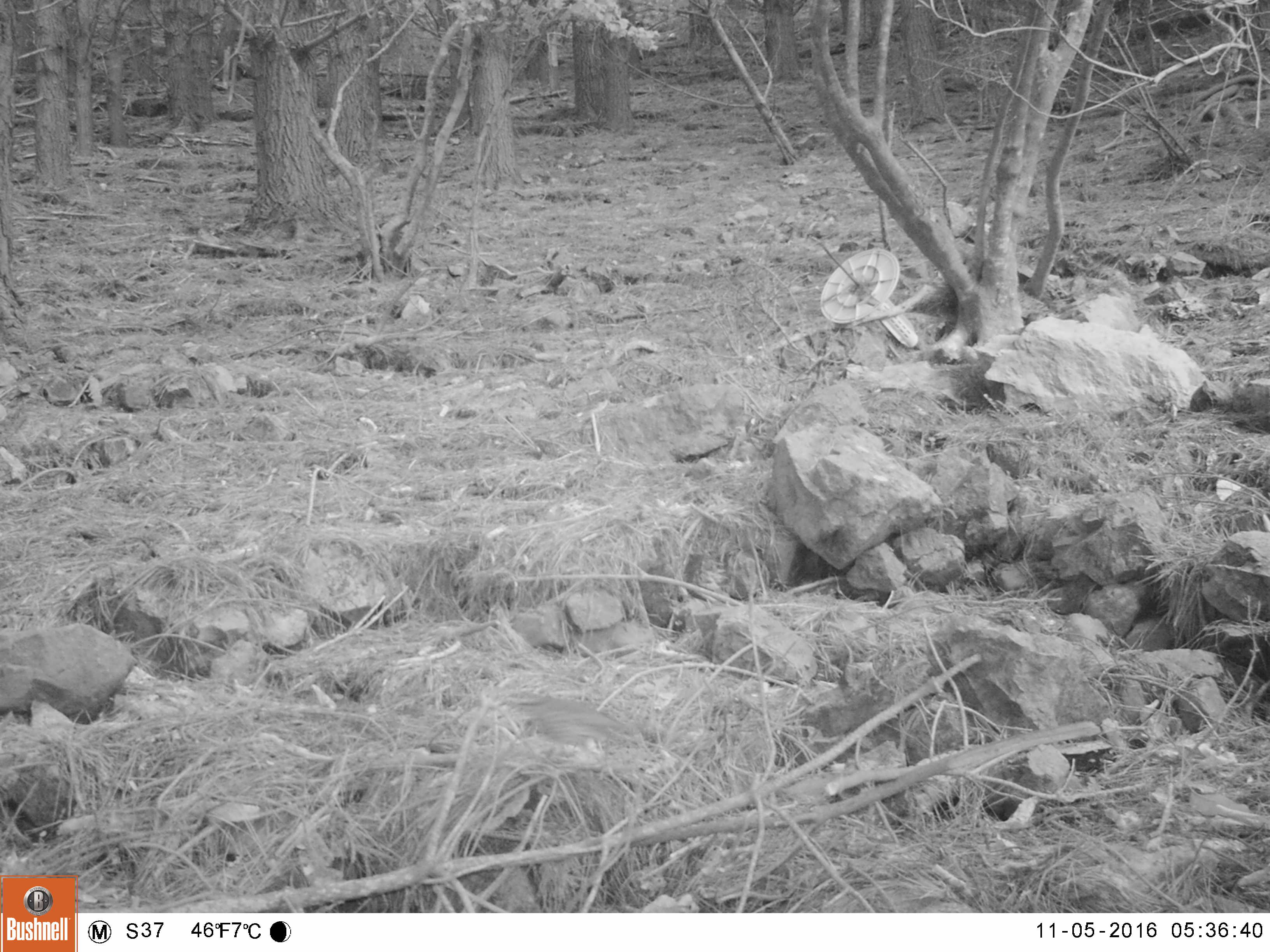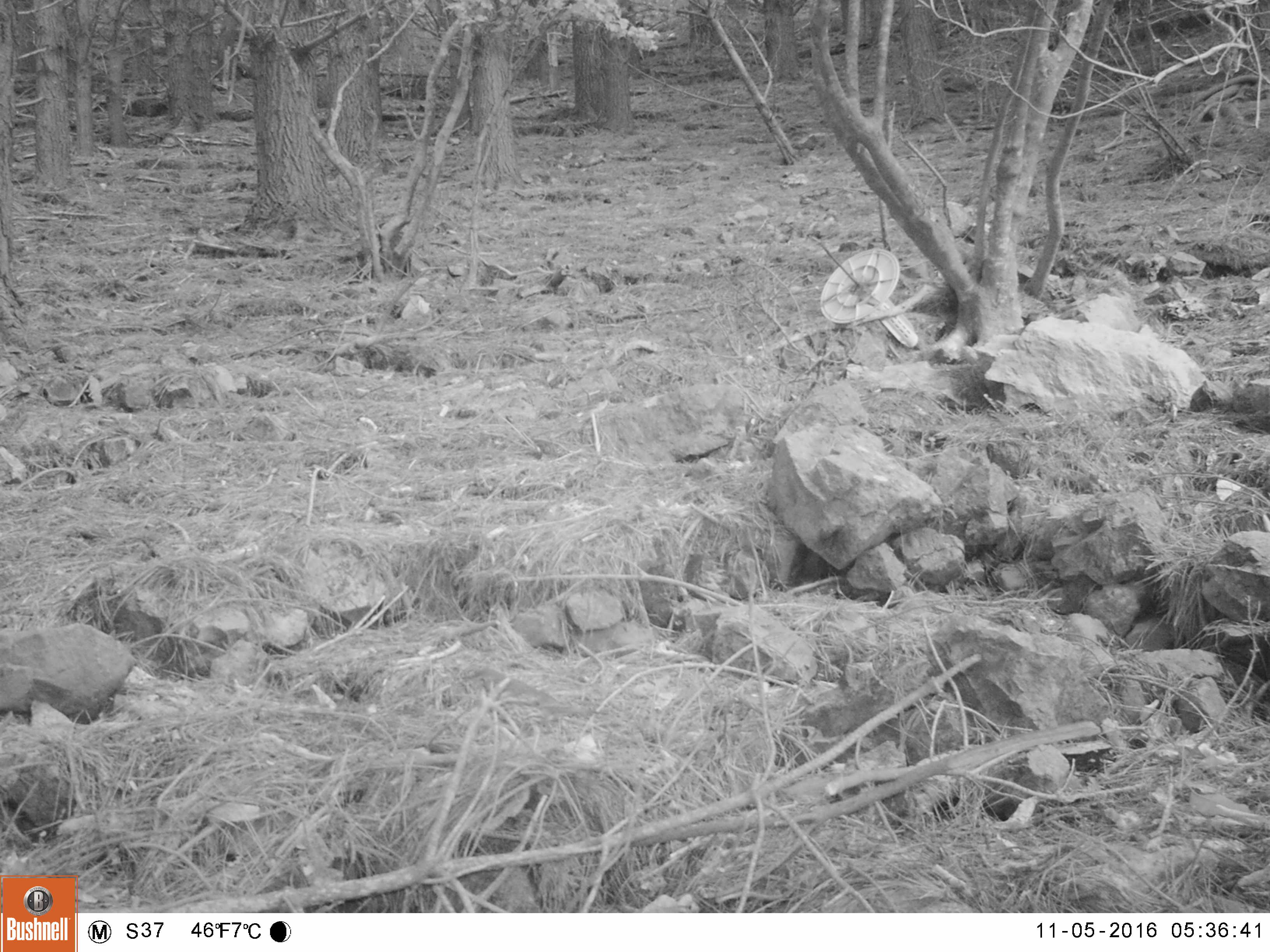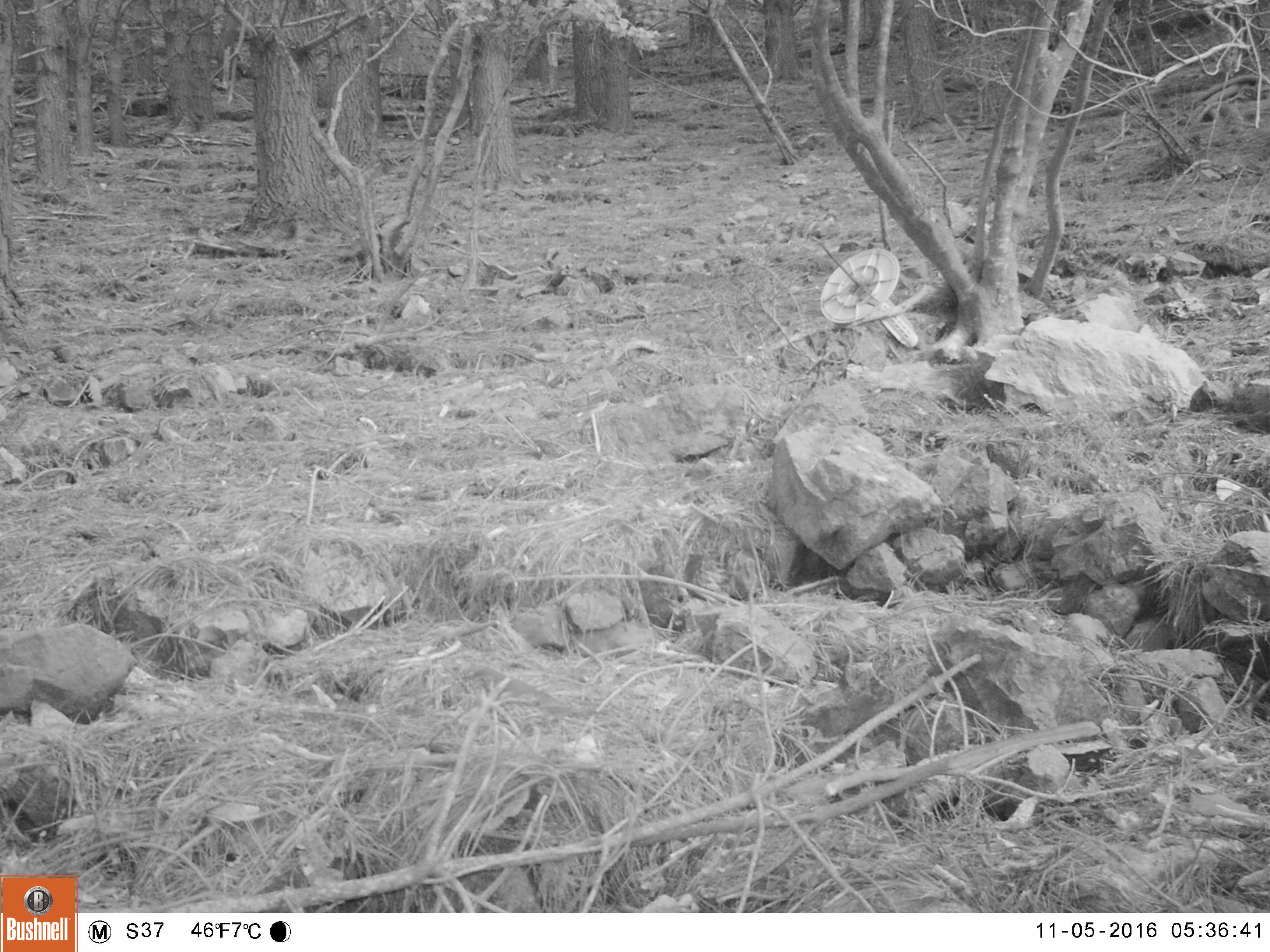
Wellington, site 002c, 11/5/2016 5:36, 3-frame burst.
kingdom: Animalia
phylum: Chordata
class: Aves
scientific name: Aves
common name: bird